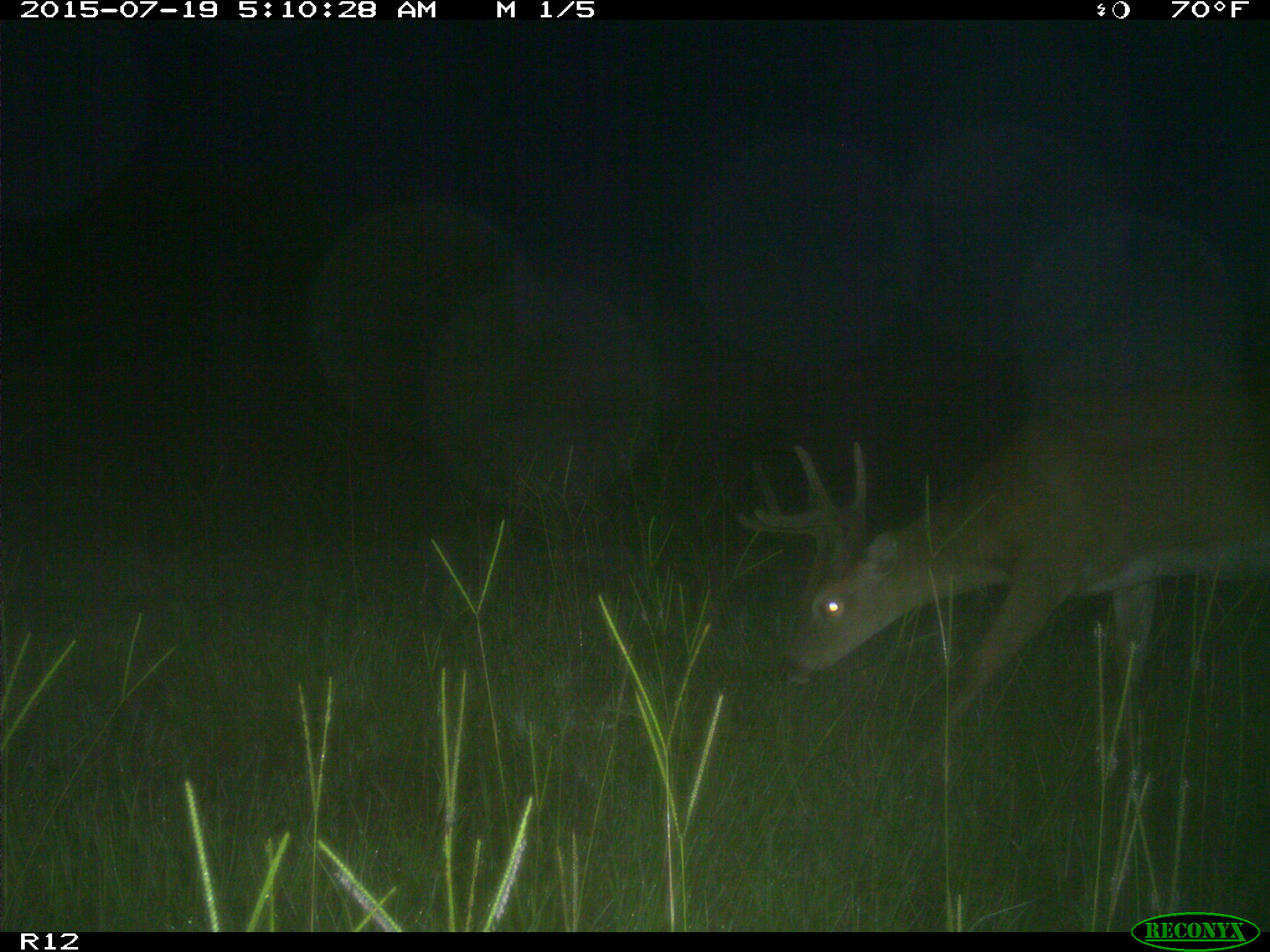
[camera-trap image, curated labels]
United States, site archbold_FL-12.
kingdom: Animalia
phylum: Chordata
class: Mammalia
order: Artiodactyla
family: Cervidae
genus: Odocoileus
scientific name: Odocoileus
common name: deer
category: unidentified deer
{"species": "unidentified deer (deer) (Odocoileus)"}